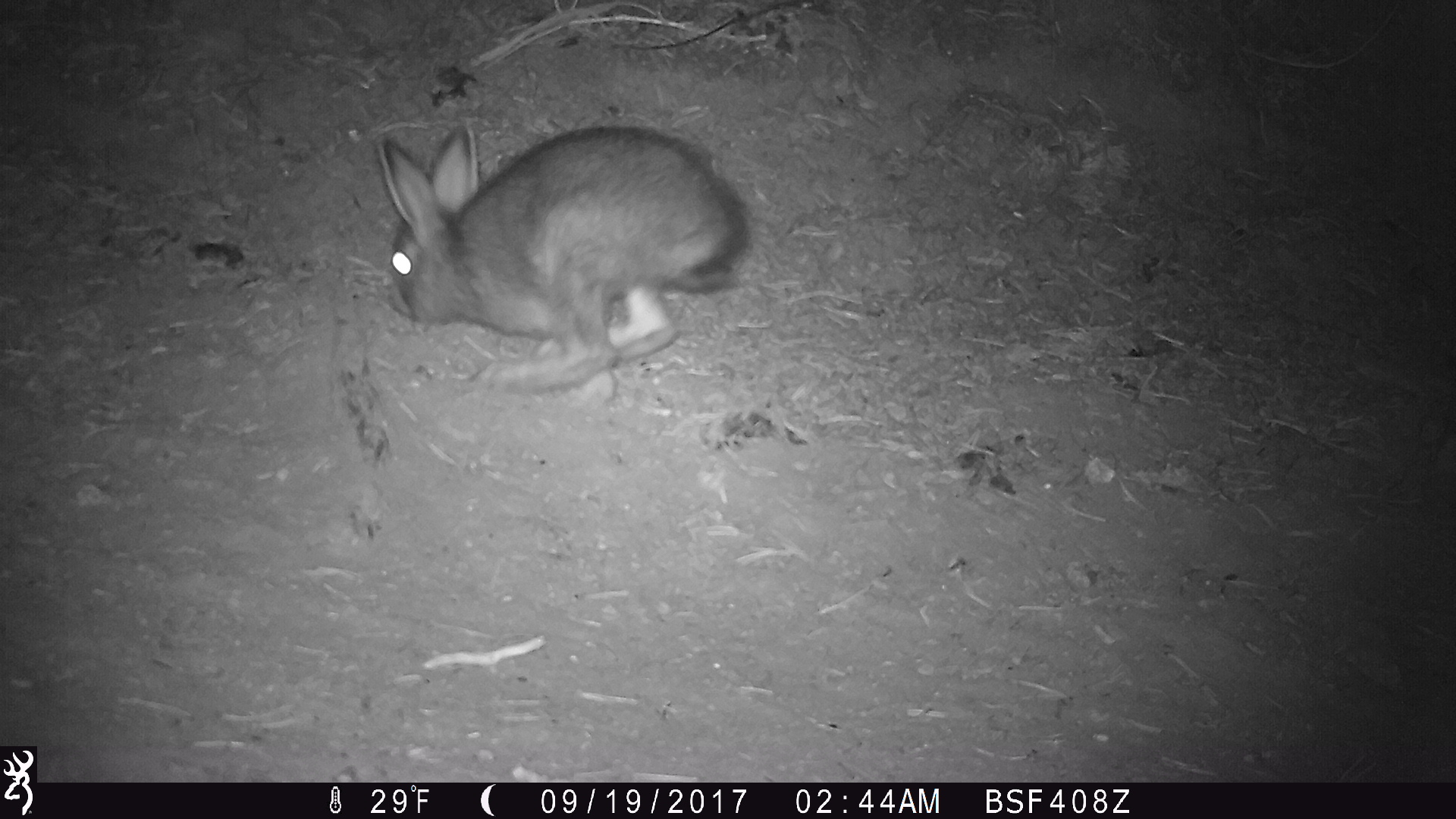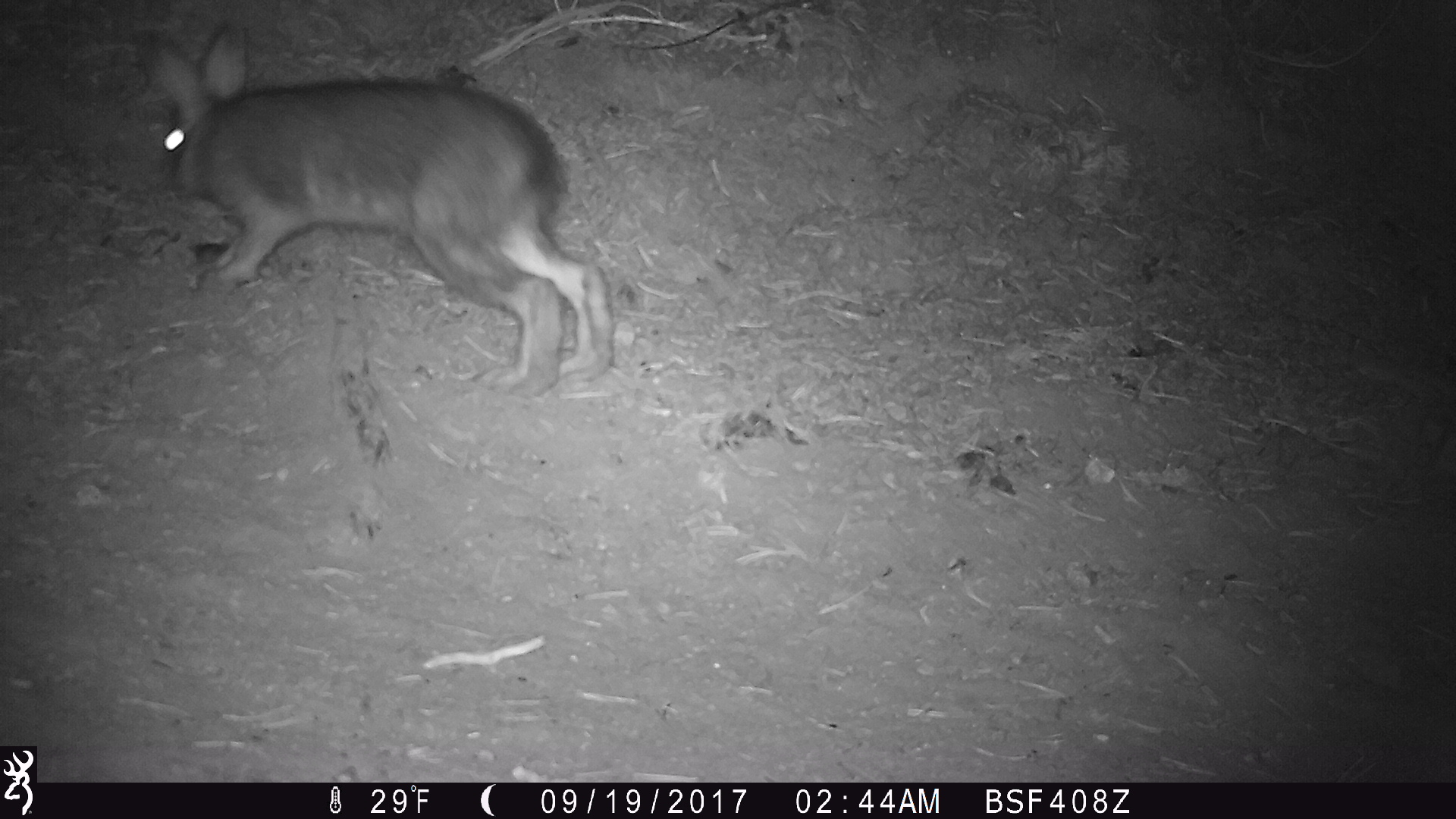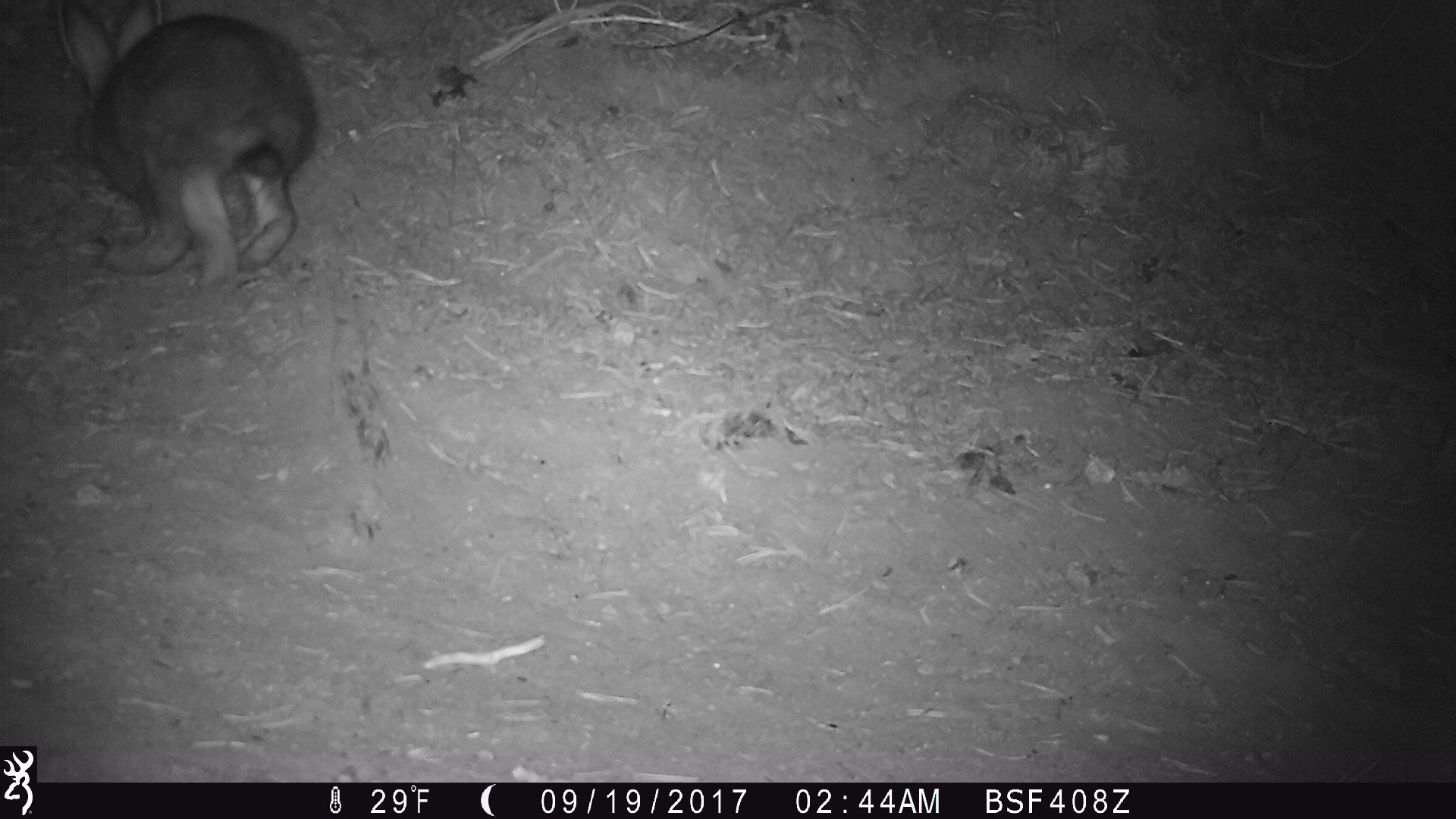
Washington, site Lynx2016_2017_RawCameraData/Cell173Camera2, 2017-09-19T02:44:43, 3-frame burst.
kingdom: Animalia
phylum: Chordata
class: Mammalia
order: Lagomorpha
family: Leporidae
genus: Lepus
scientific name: Lepus americanus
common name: snowshoe hare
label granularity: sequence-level